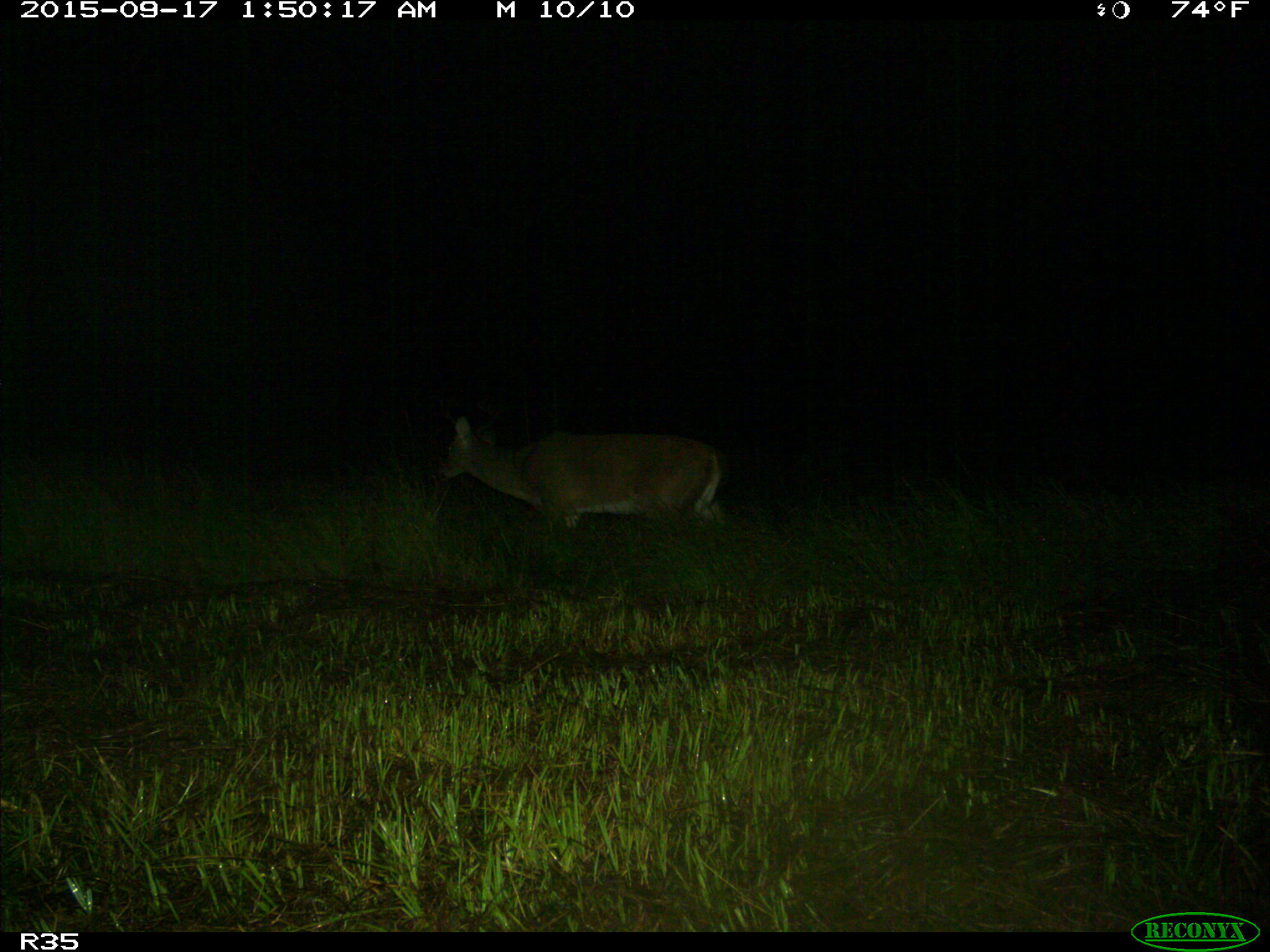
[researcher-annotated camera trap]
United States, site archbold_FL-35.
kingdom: Animalia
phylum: Chordata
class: Mammalia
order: Artiodactyla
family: Cervidae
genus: Odocoileus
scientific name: Odocoileus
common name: deer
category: unidentified deer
Unidentified deer (deer) (Odocoileus).